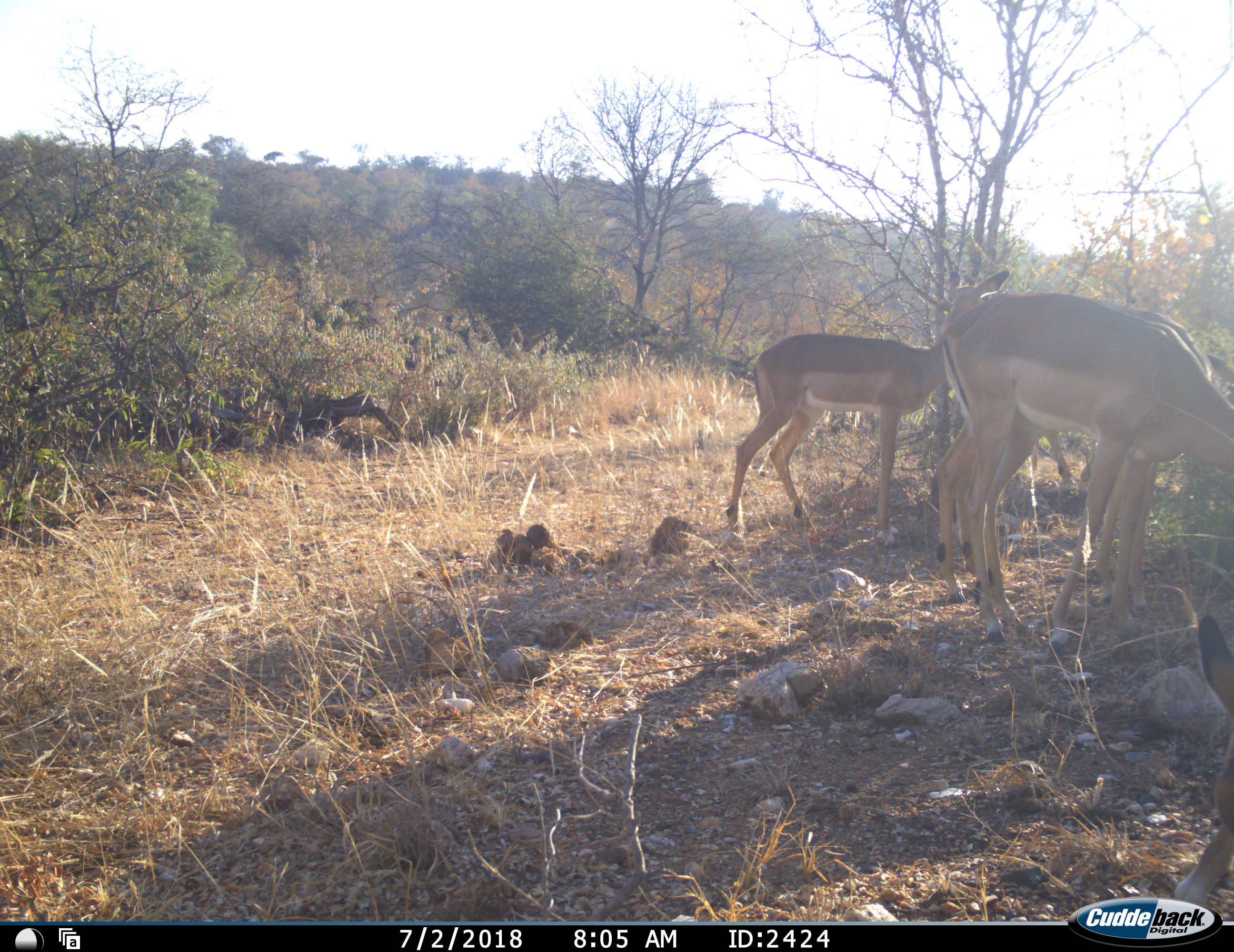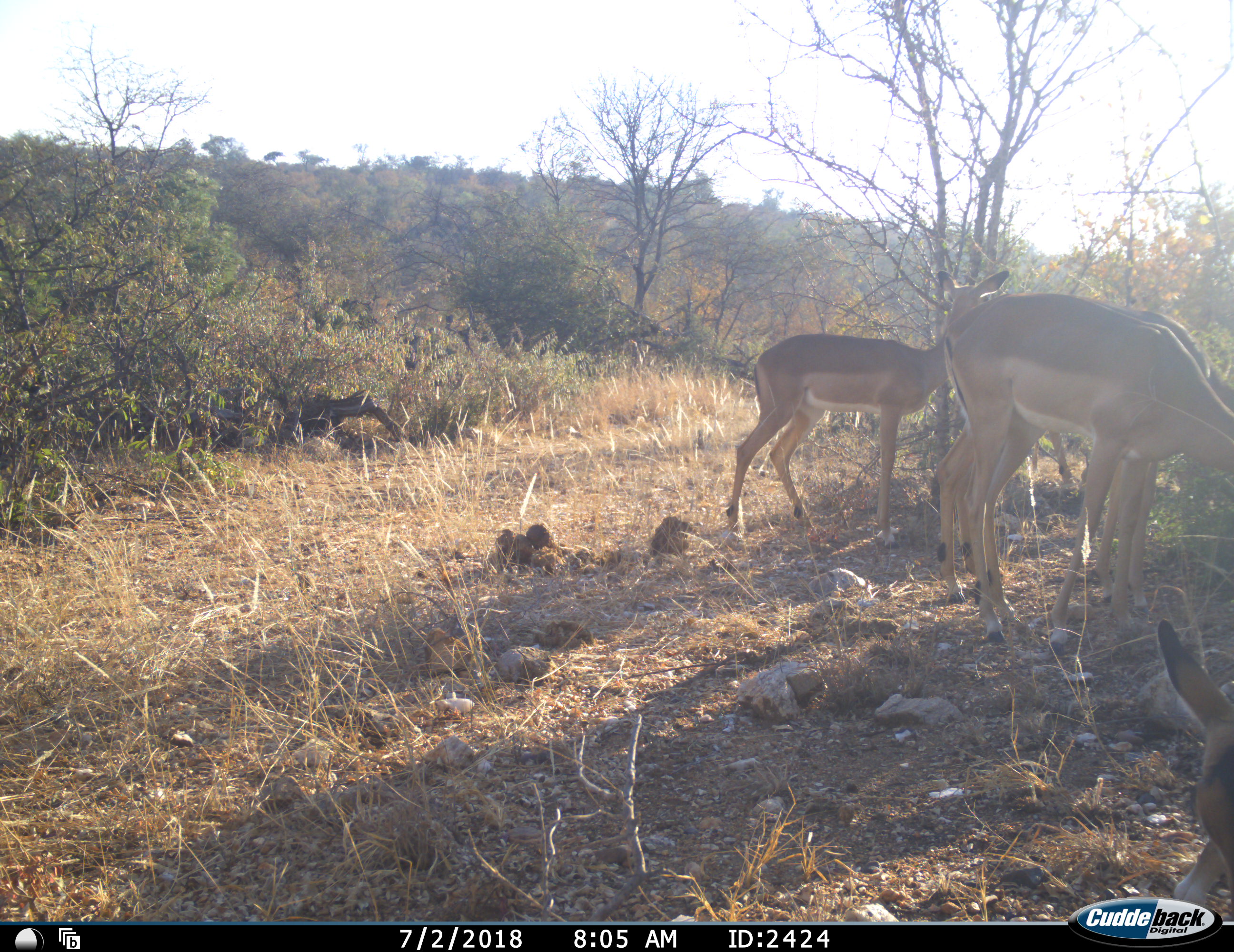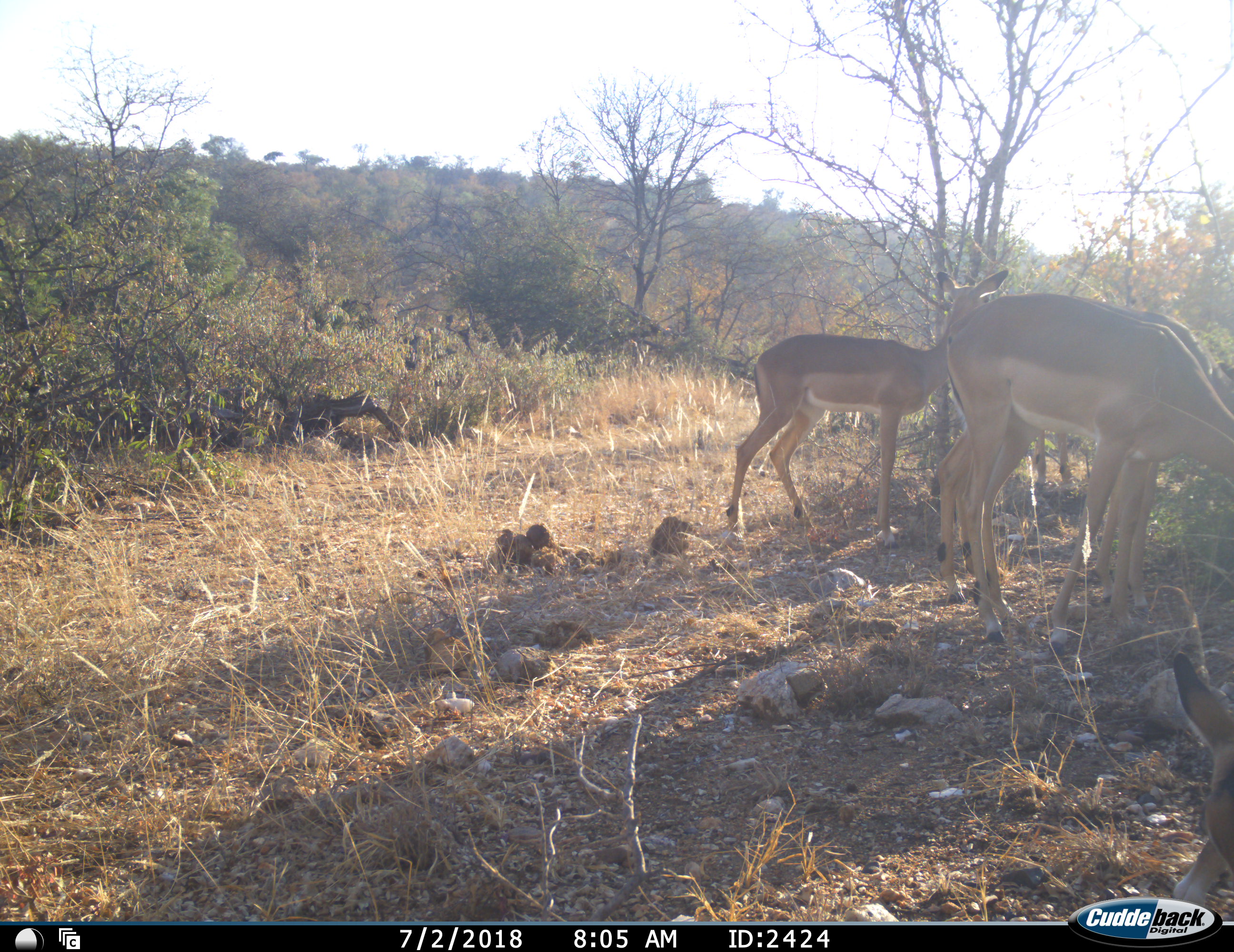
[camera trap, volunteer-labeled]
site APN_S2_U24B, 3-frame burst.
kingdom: Animalia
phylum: Chordata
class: Mammalia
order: Artiodactyla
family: Bovidae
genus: Aepyceros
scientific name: Aepyceros melampus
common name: impala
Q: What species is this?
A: Impala (Aepyceros melampus).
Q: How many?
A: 4.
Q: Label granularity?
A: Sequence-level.